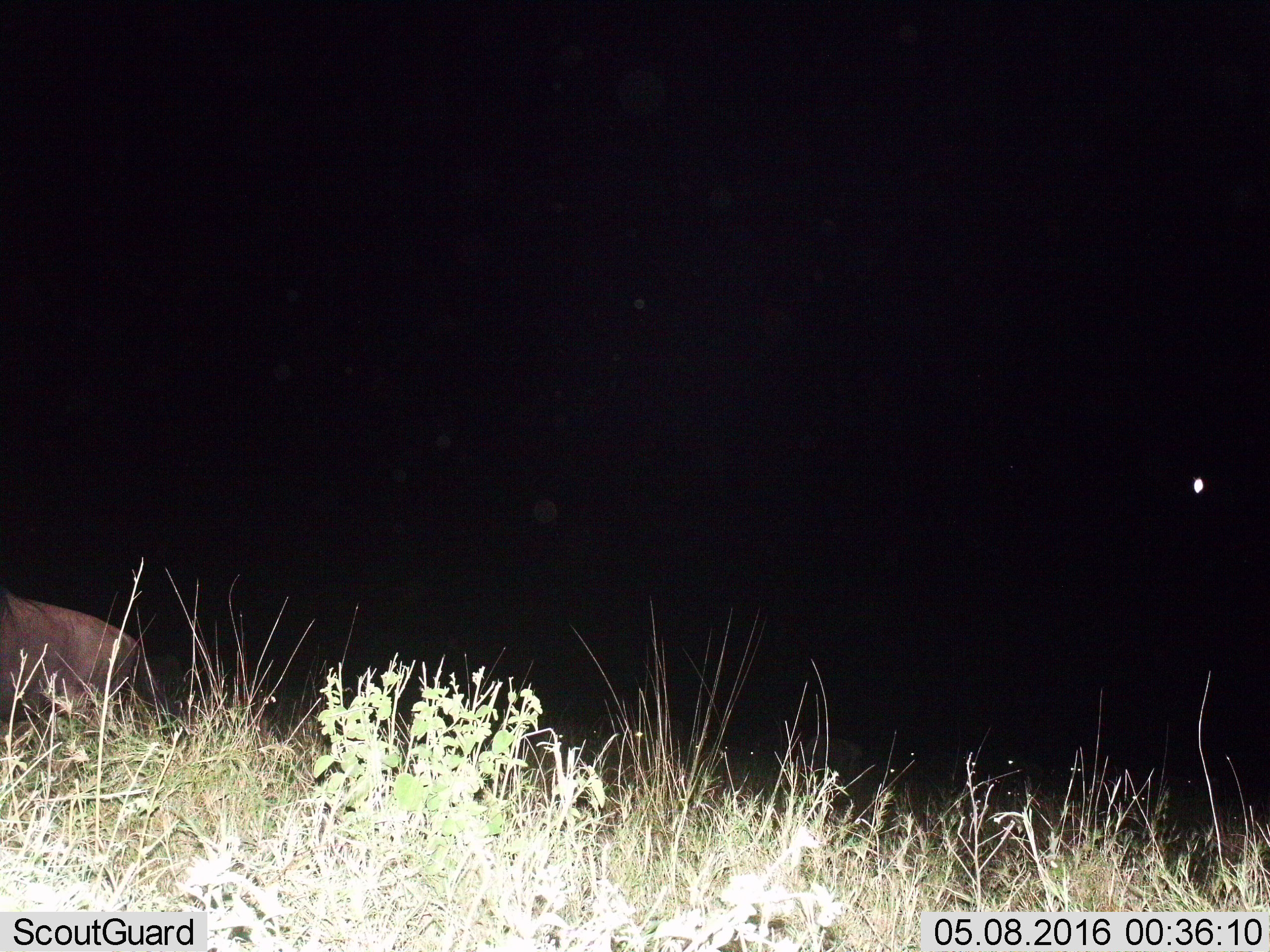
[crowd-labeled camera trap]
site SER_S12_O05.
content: unidentified animal